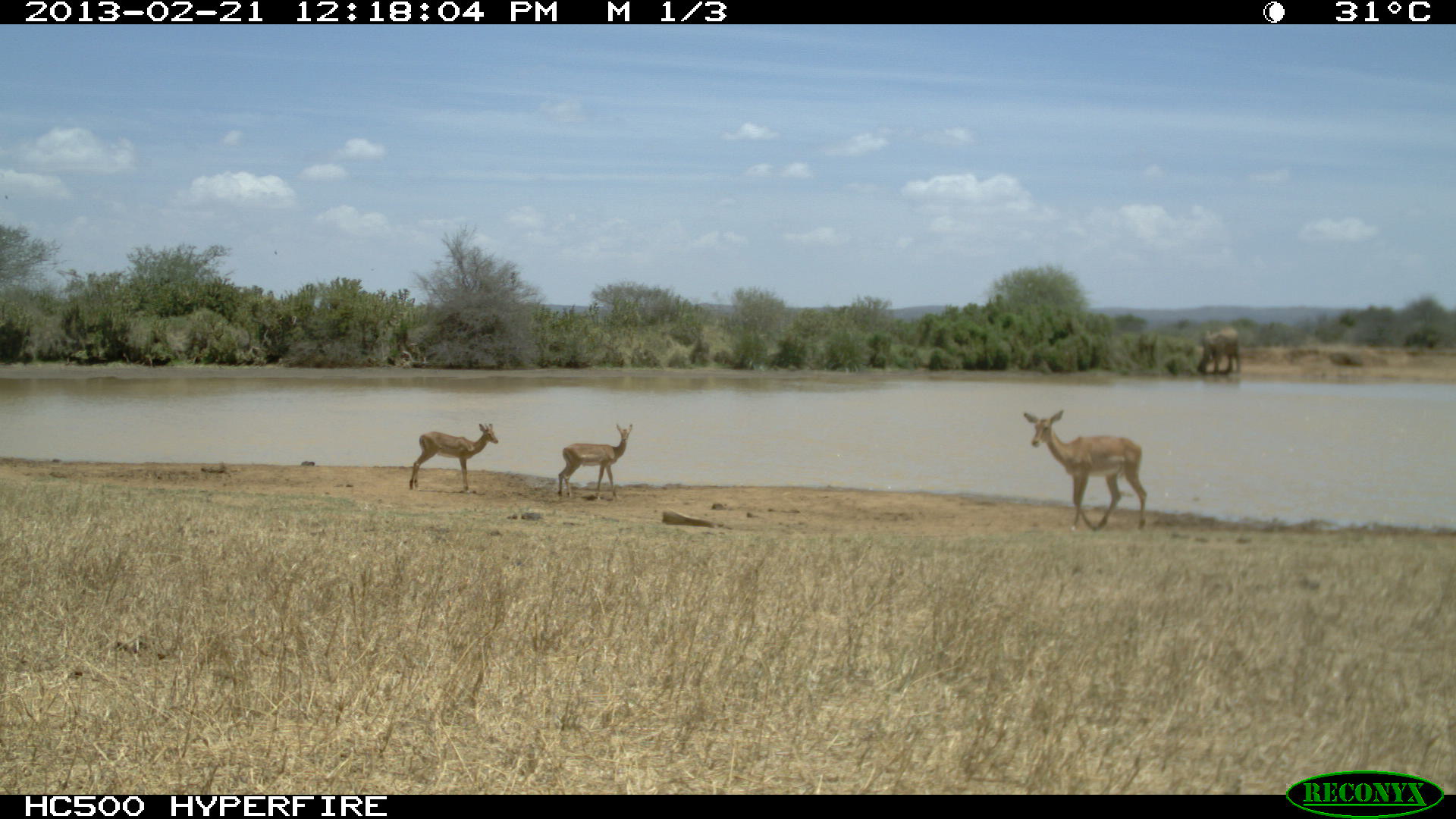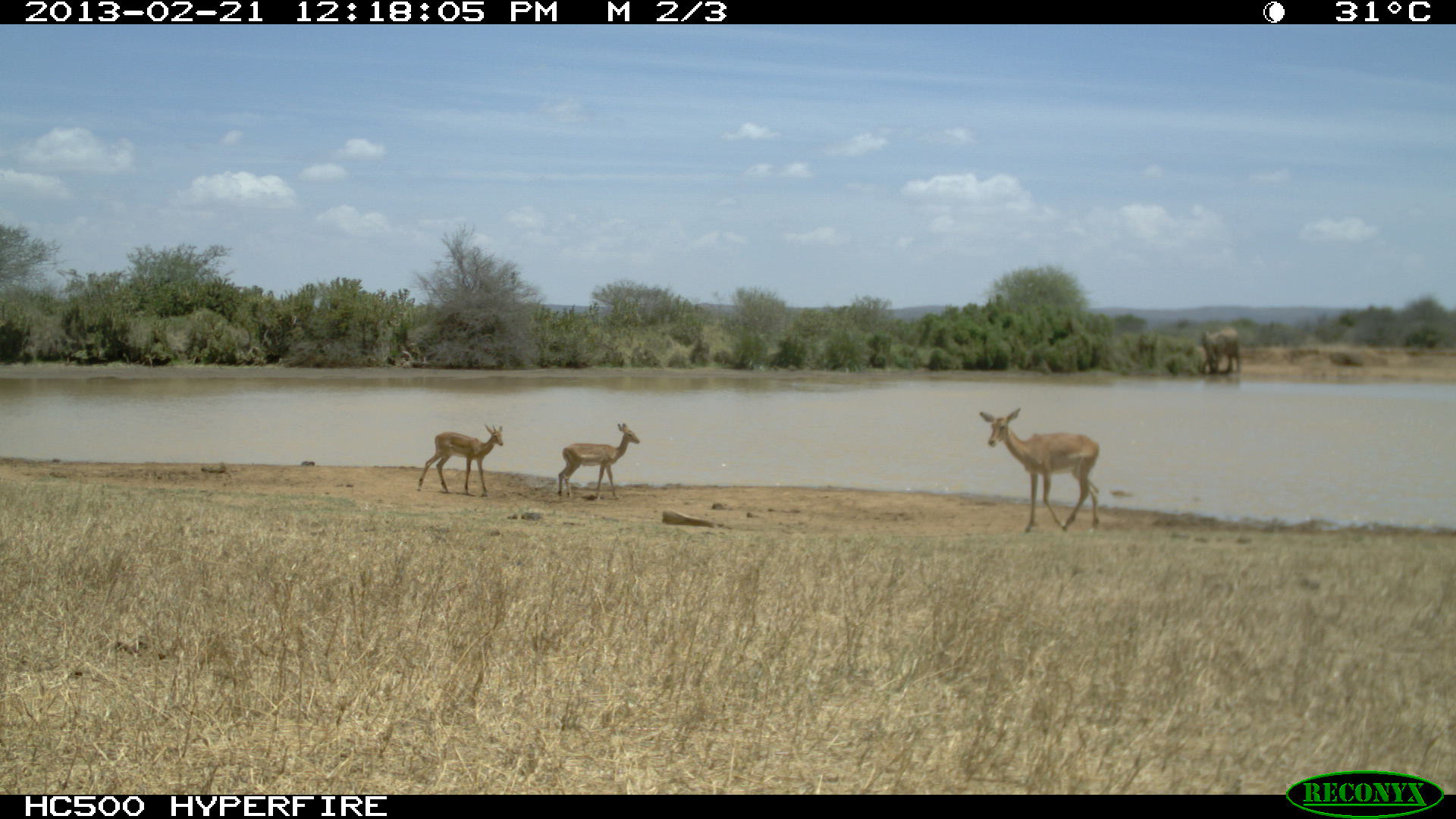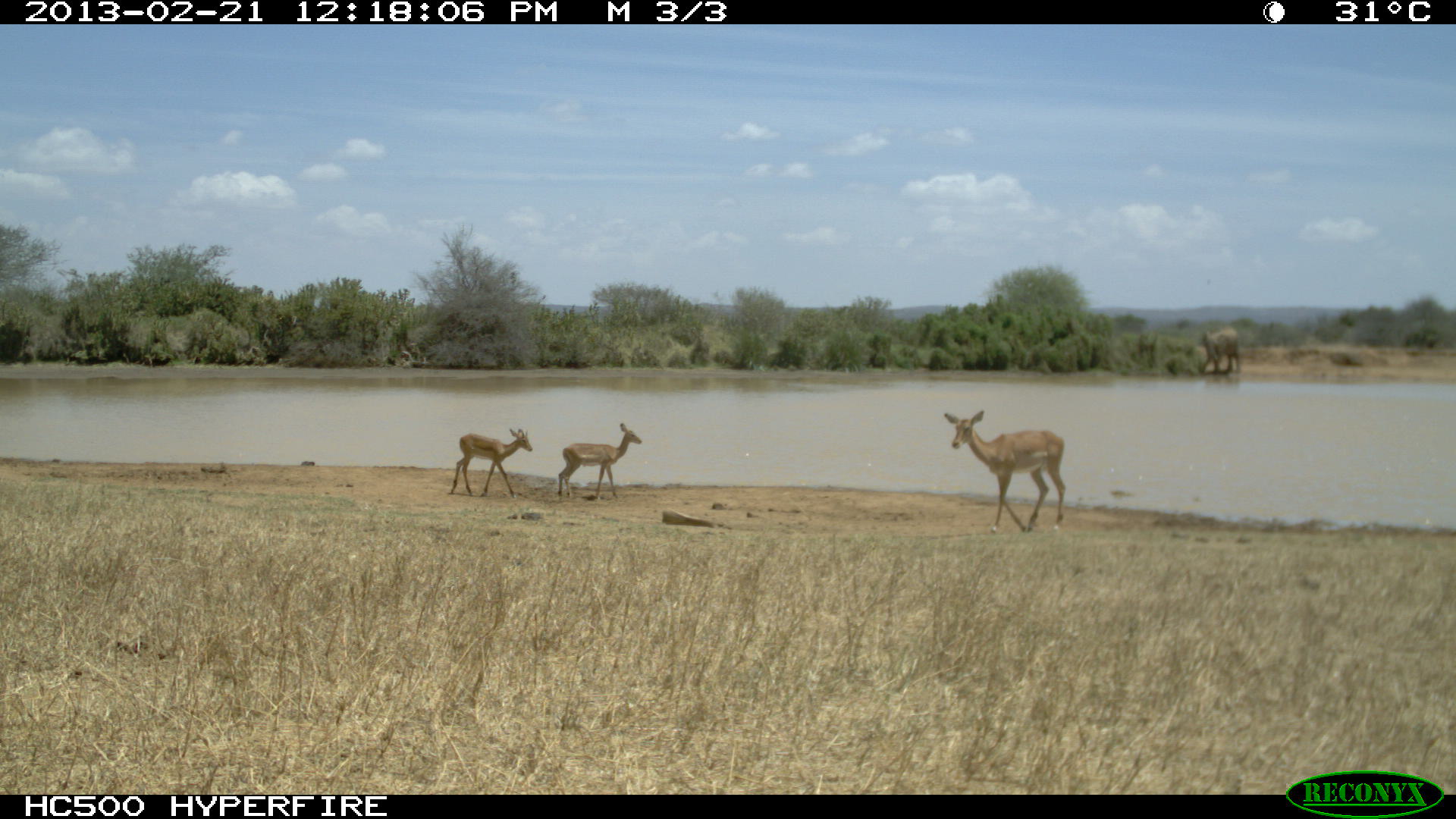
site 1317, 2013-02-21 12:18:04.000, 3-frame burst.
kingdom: Animalia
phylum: Chordata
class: Mammalia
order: Artiodactyla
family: Bovidae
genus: Aepyceros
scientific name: Aepyceros melampus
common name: impala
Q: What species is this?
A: Aepyceros melampus (impala).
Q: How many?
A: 3.